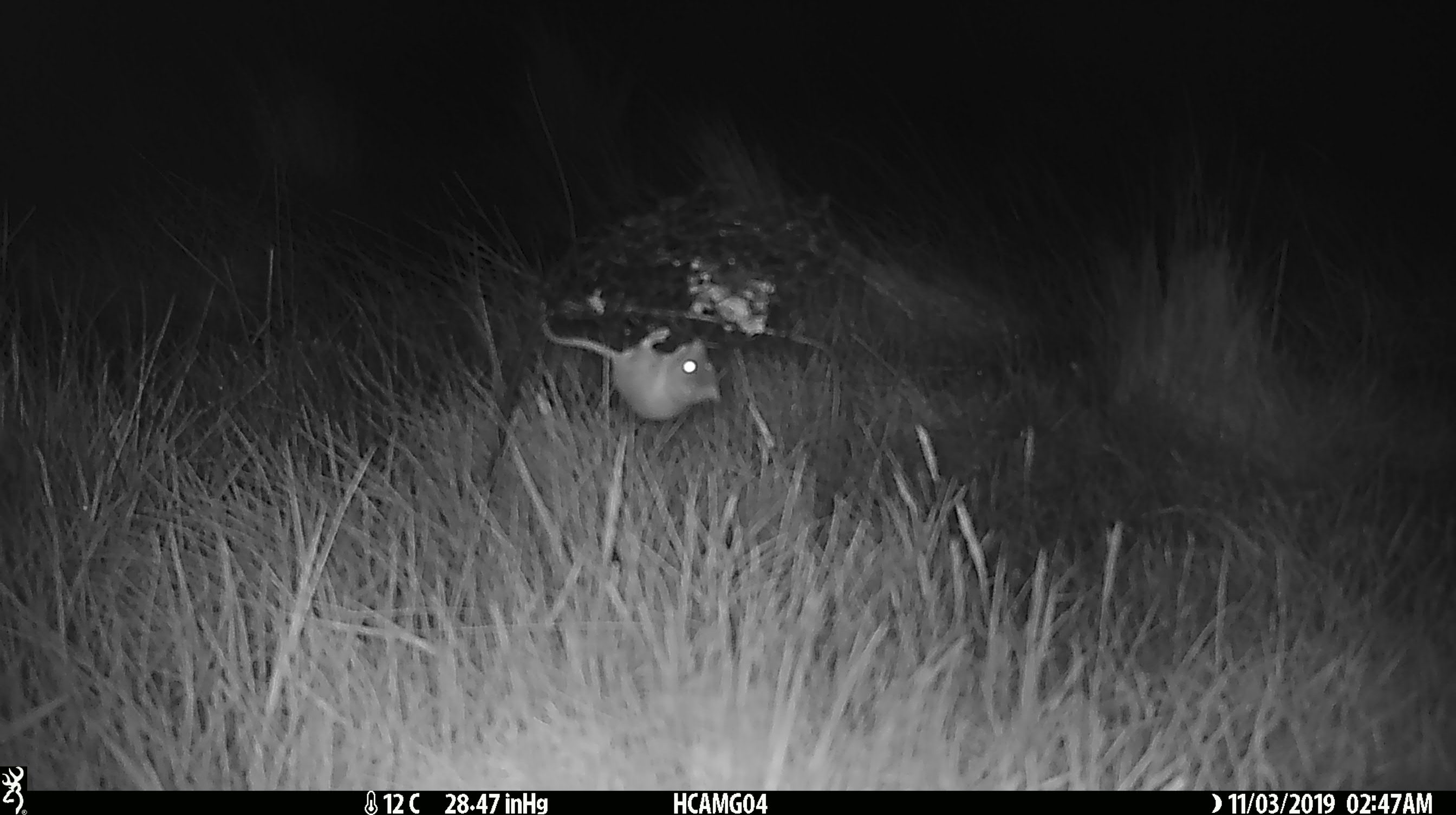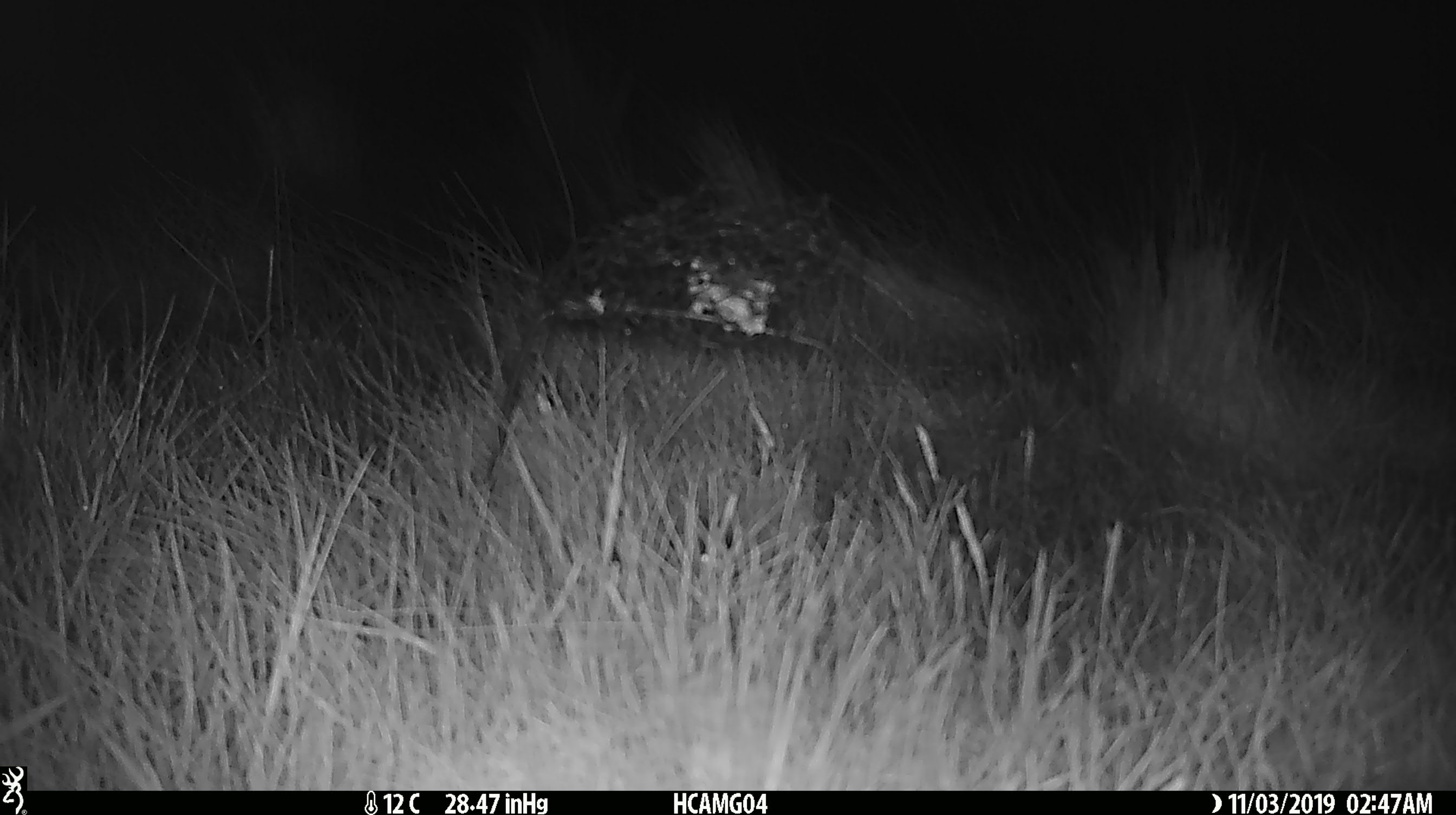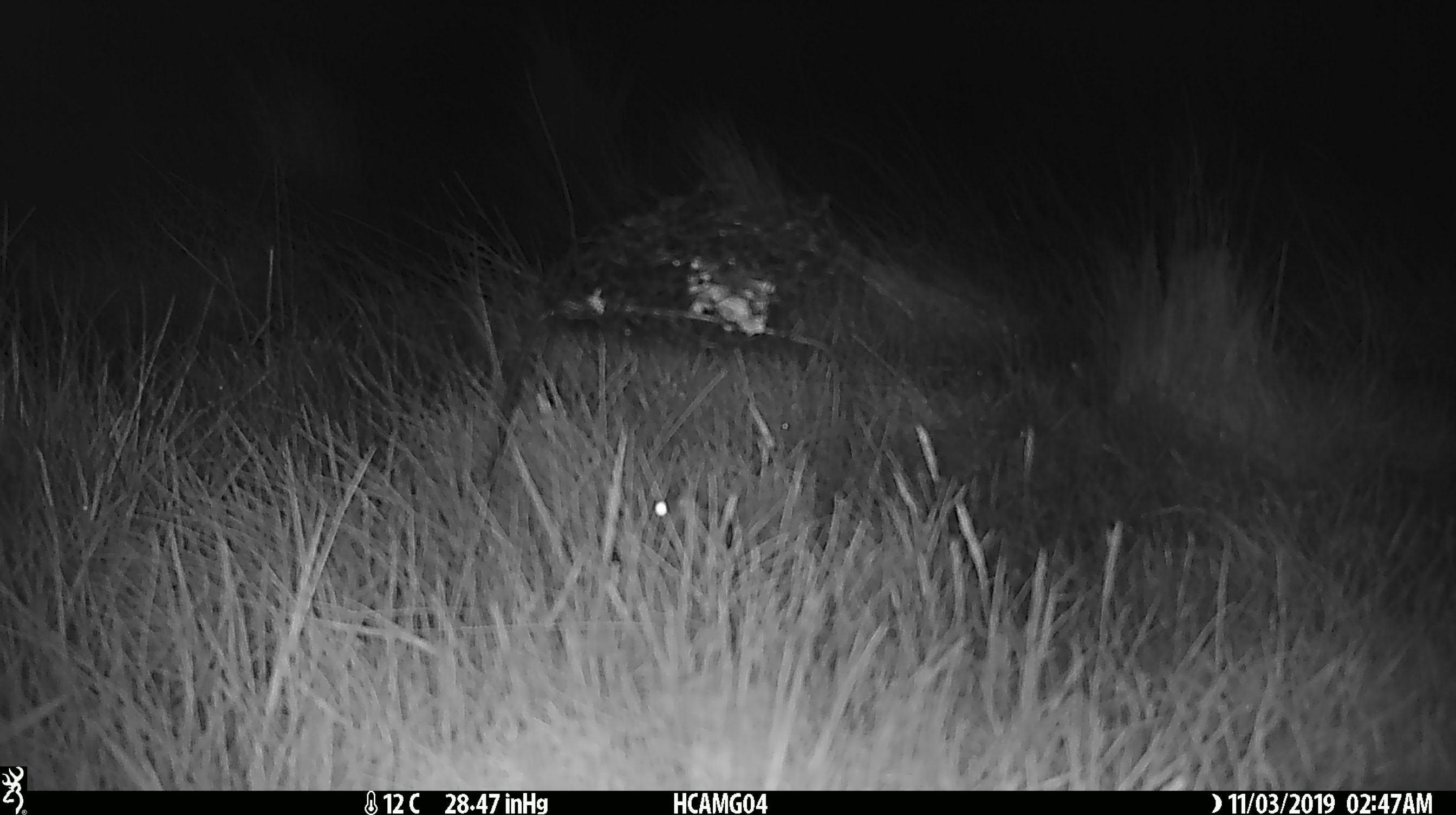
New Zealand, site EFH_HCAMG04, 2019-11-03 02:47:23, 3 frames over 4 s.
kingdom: Animalia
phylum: Chordata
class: Mammalia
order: Rodentia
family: Muridae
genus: Mus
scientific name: Mus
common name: mouse